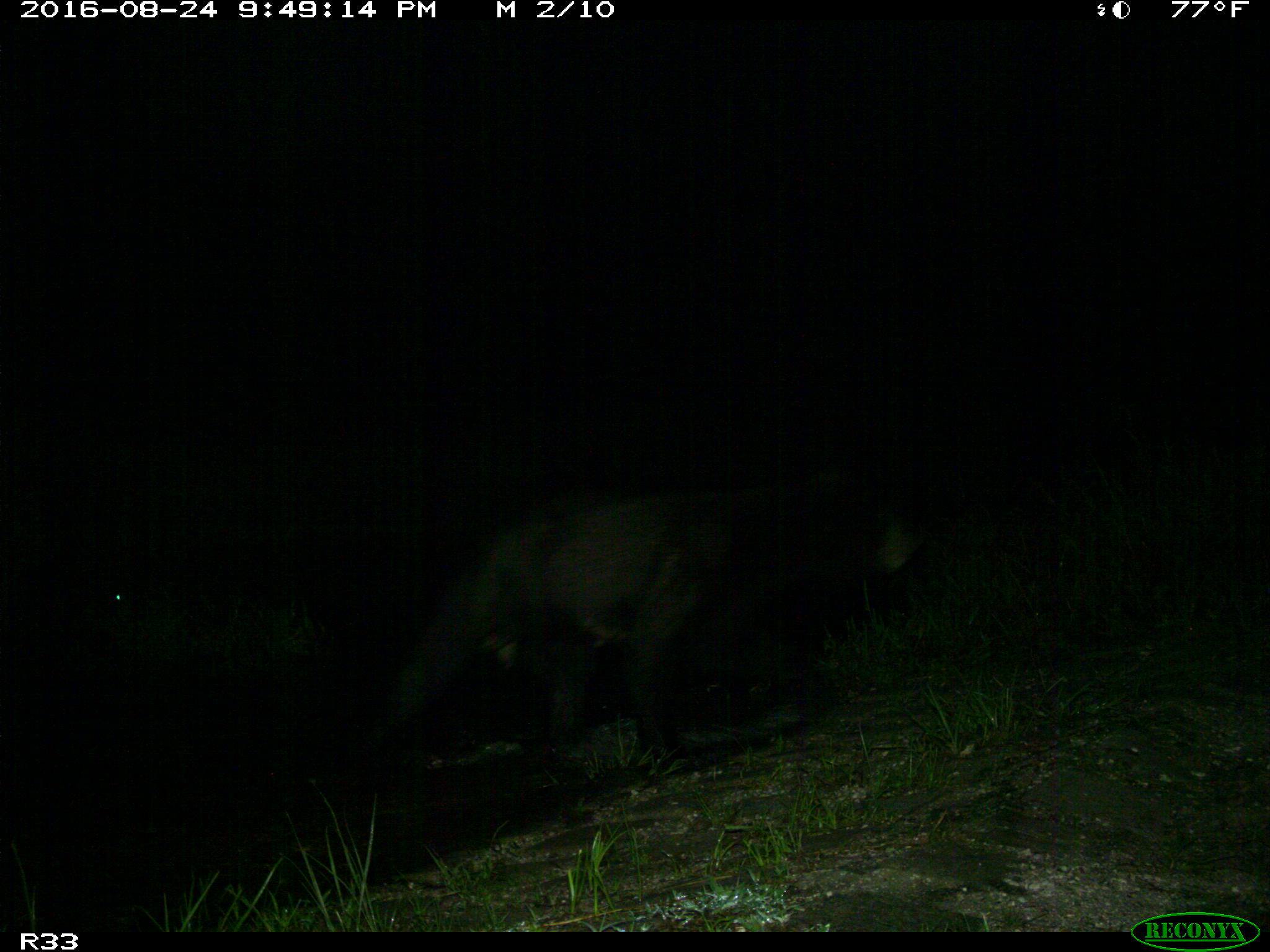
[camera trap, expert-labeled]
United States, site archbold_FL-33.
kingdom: Animalia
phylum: Chordata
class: Mammalia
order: Carnivora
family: Ursidae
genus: Ursus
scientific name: Ursus americanus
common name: american black bear